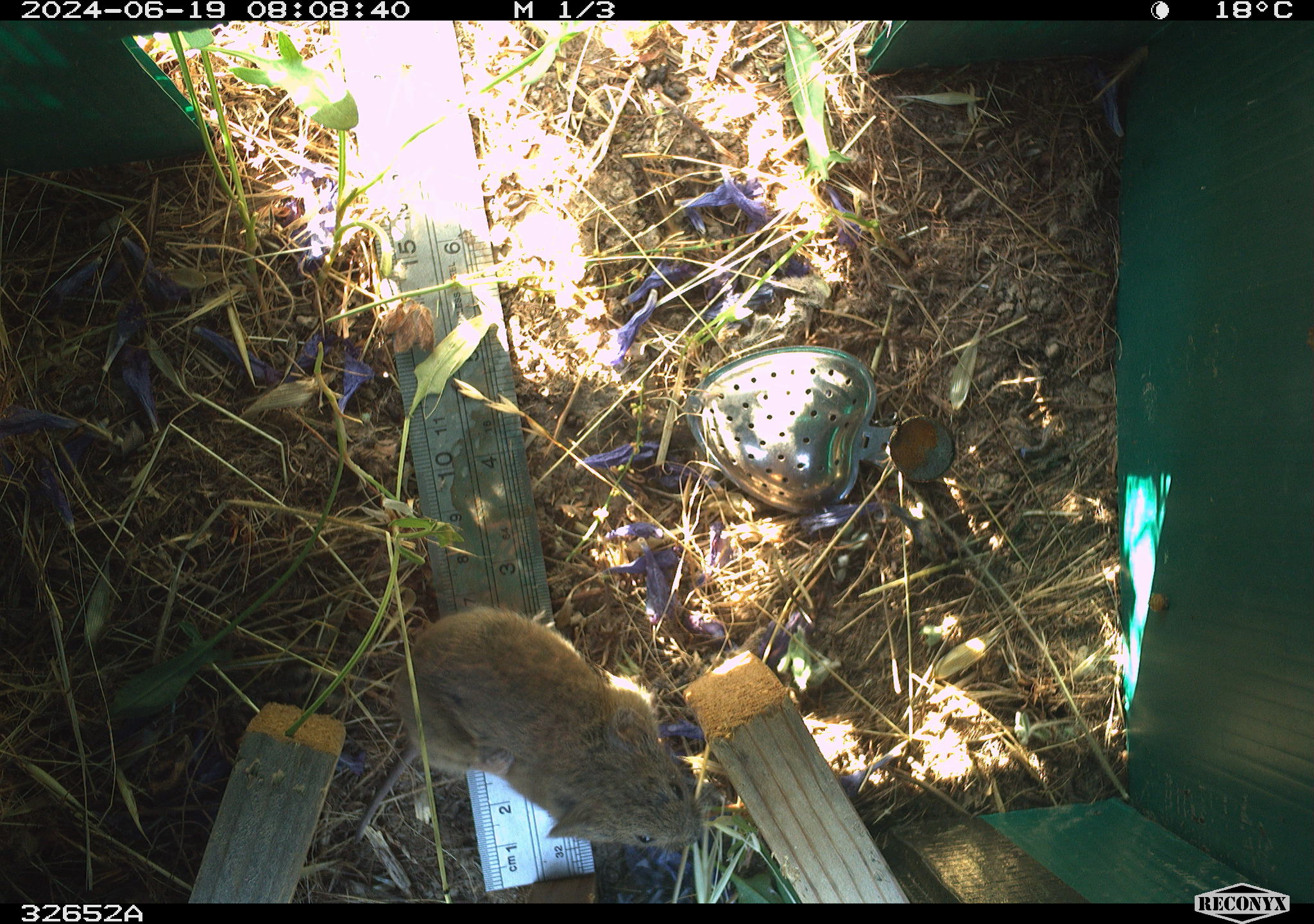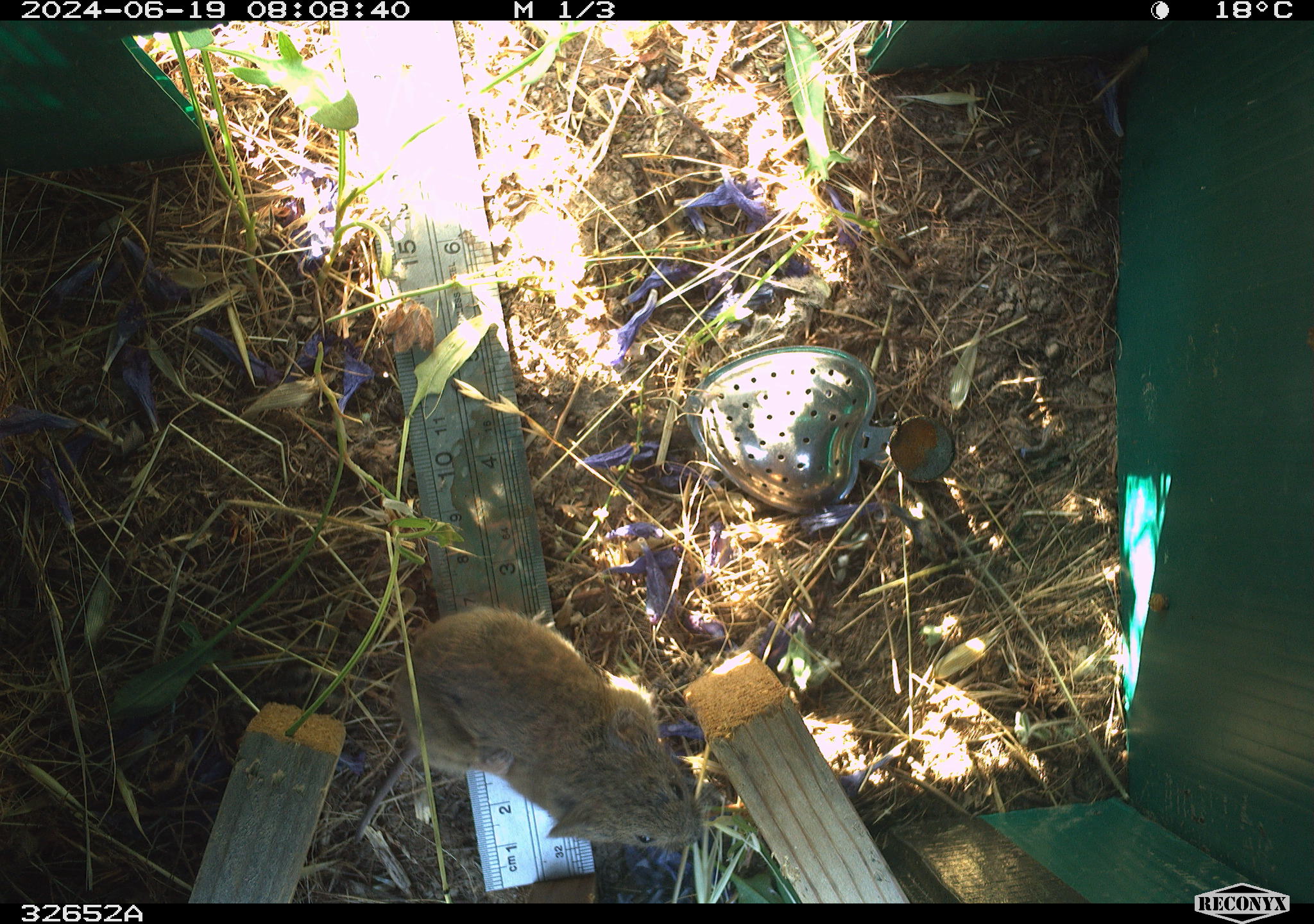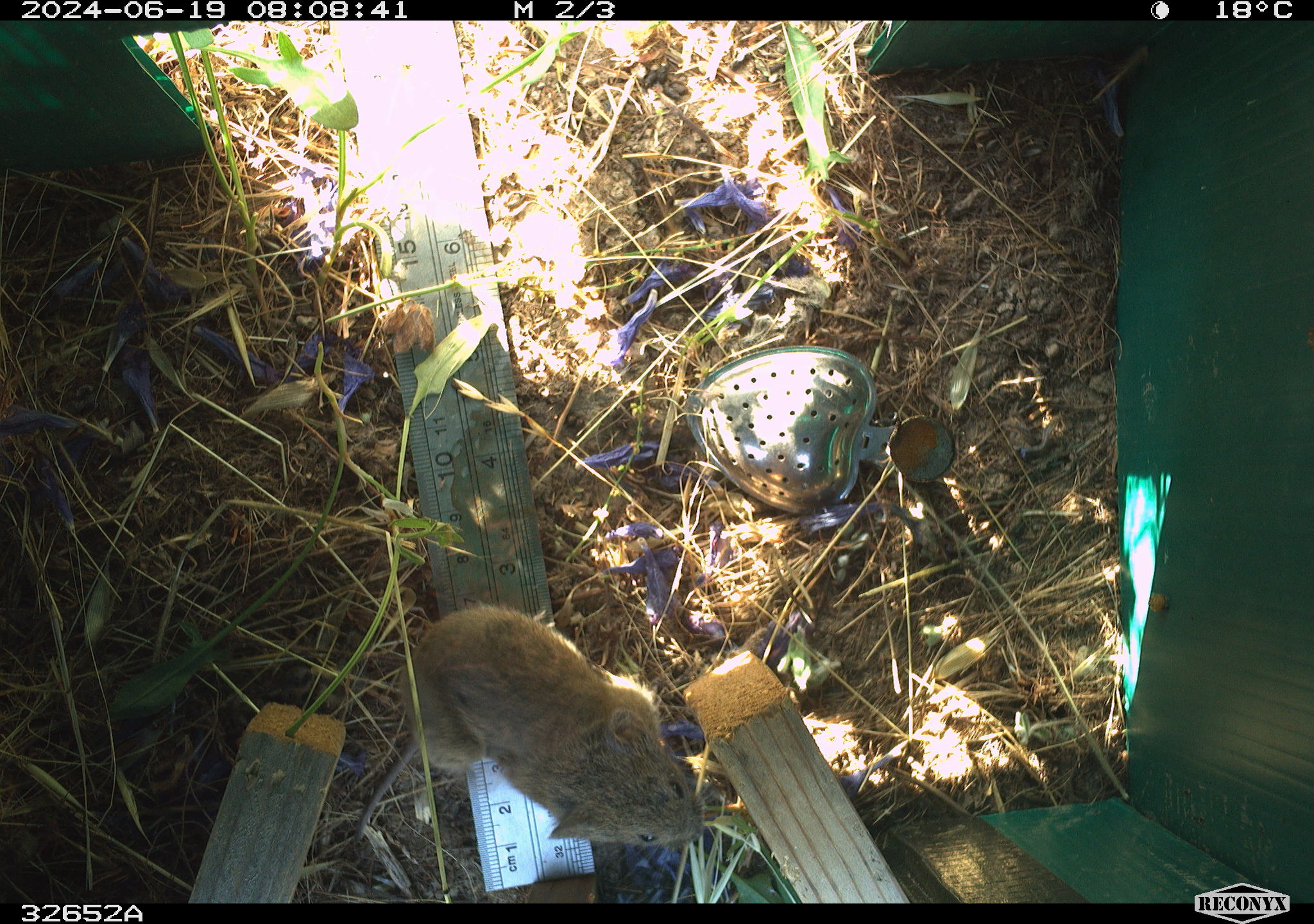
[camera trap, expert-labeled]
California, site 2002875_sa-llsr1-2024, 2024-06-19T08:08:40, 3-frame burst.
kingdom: Animalia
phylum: Chordata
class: Mammalia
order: Rodentia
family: Cricetidae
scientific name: Arvicolinae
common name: voles, lemmings, and muskrats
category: arvicolinae subfamily